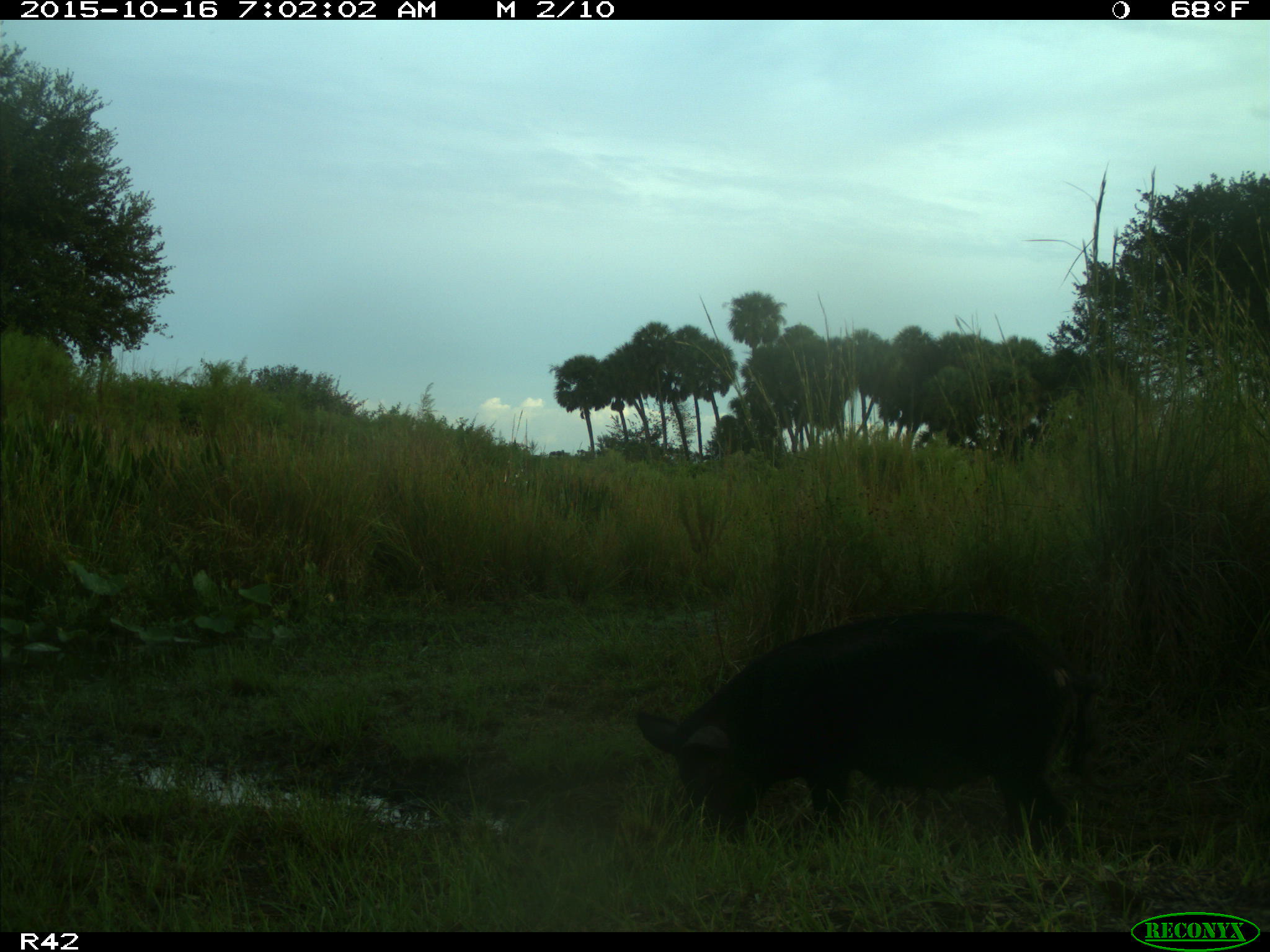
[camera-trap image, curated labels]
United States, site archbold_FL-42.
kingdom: Animalia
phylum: Chordata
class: Mammalia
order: Artiodactyla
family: Suidae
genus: Sus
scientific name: Sus scrofa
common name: wild boar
Sus scrofa (wild boar).